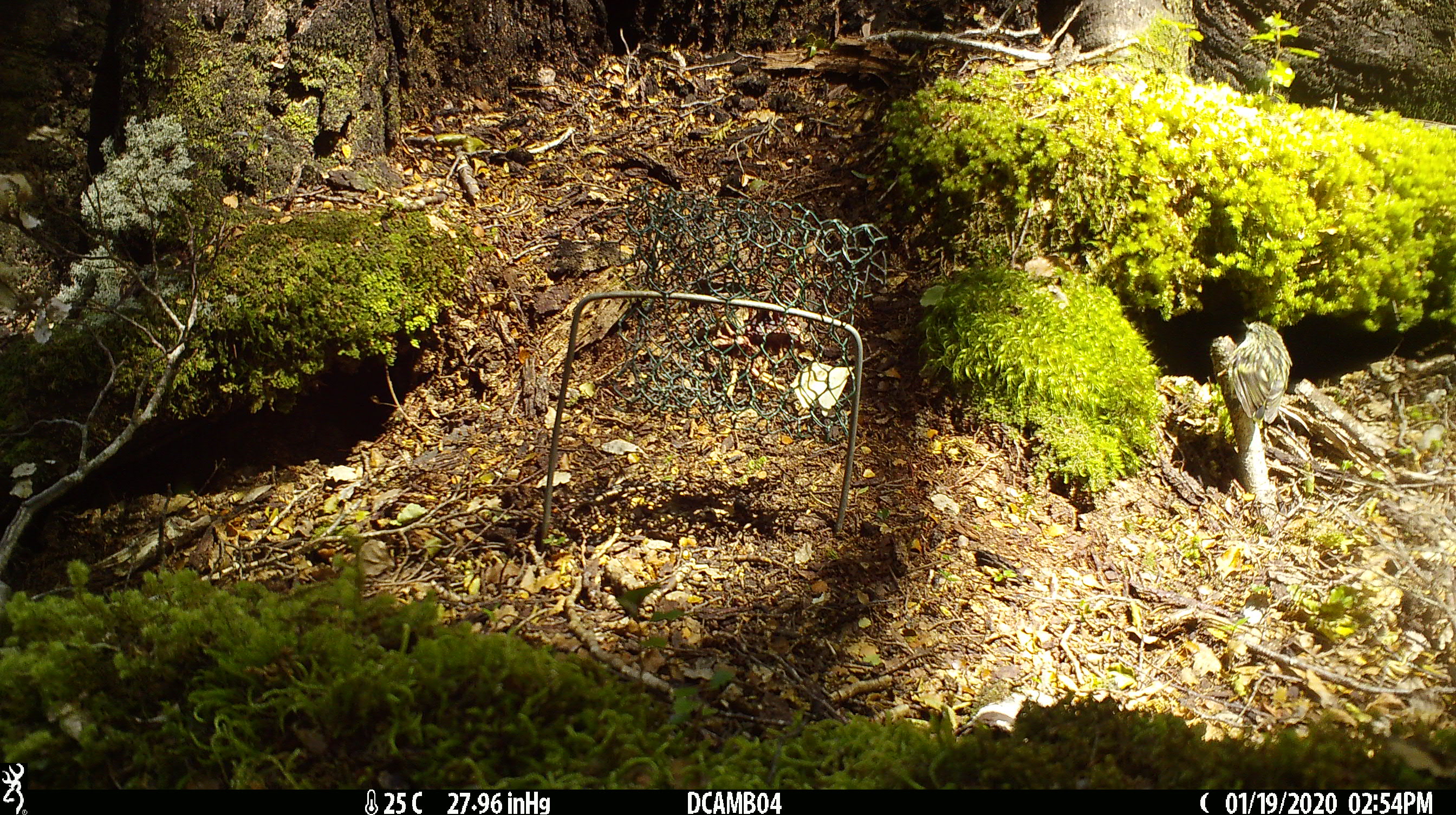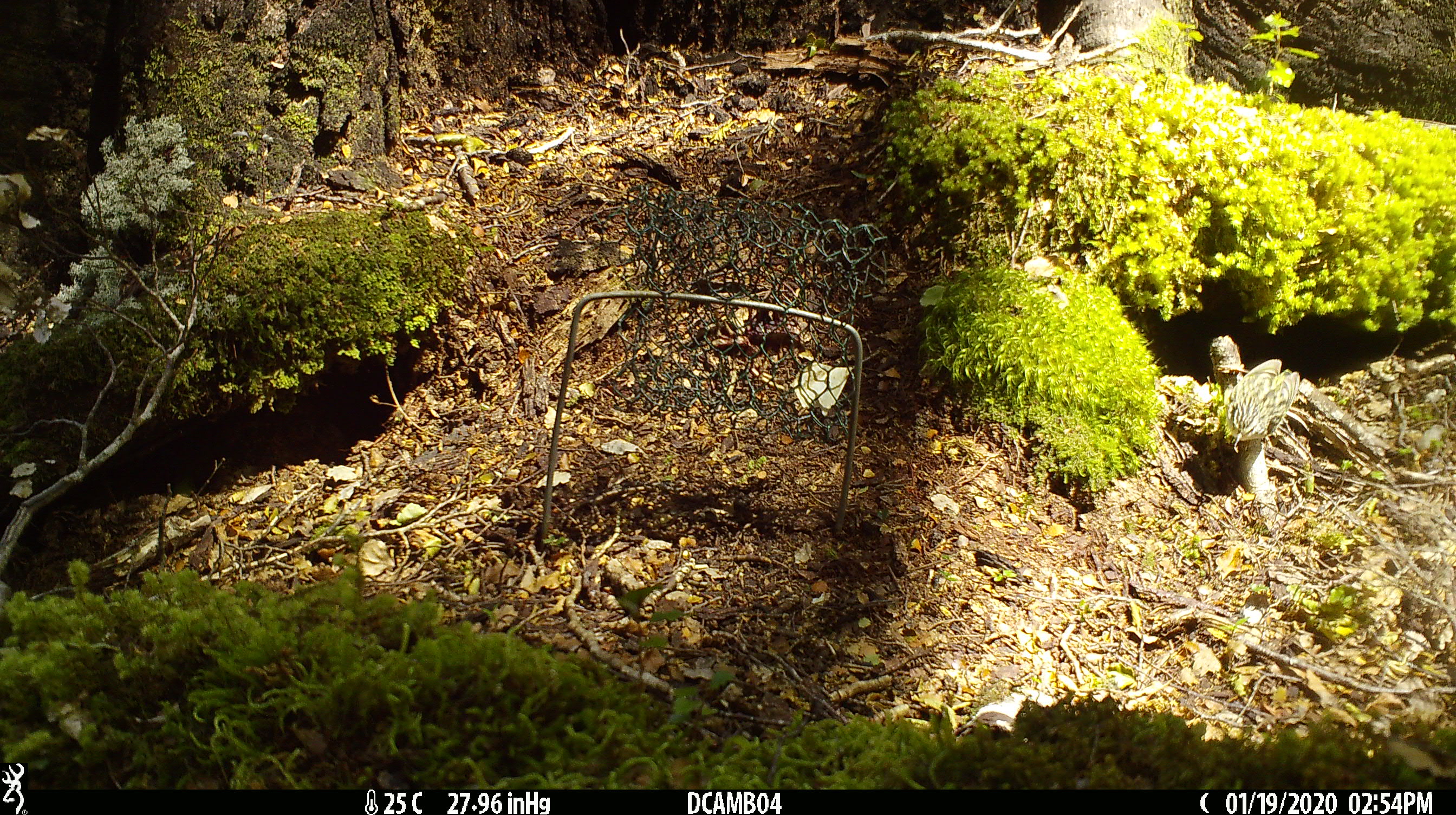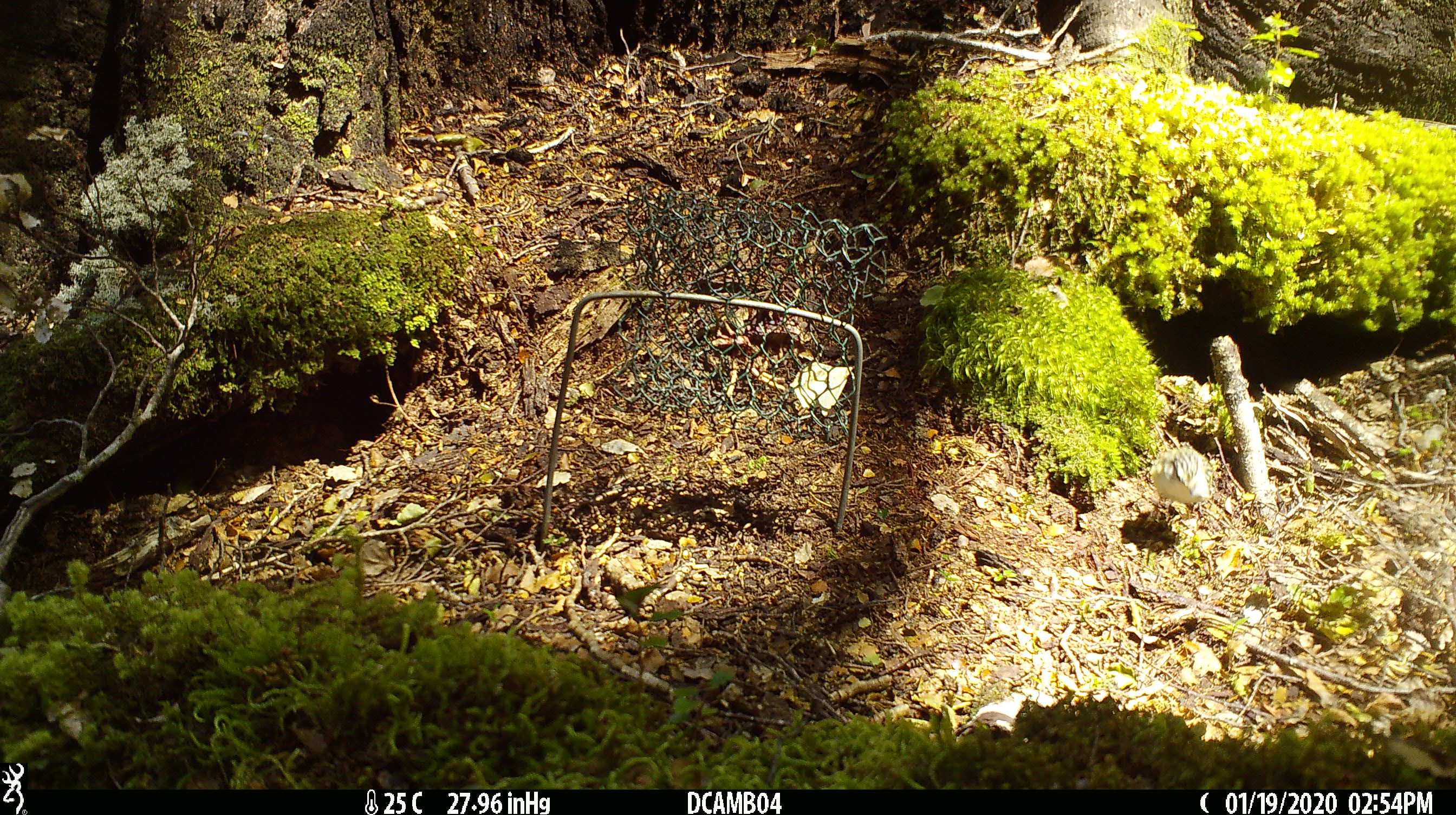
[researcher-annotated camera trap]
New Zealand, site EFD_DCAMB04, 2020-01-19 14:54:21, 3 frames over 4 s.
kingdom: Animalia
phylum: Chordata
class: Aves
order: Passeriformes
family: Acanthisittidae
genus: Acanthisitta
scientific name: Acanthisitta chloris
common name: rifleman